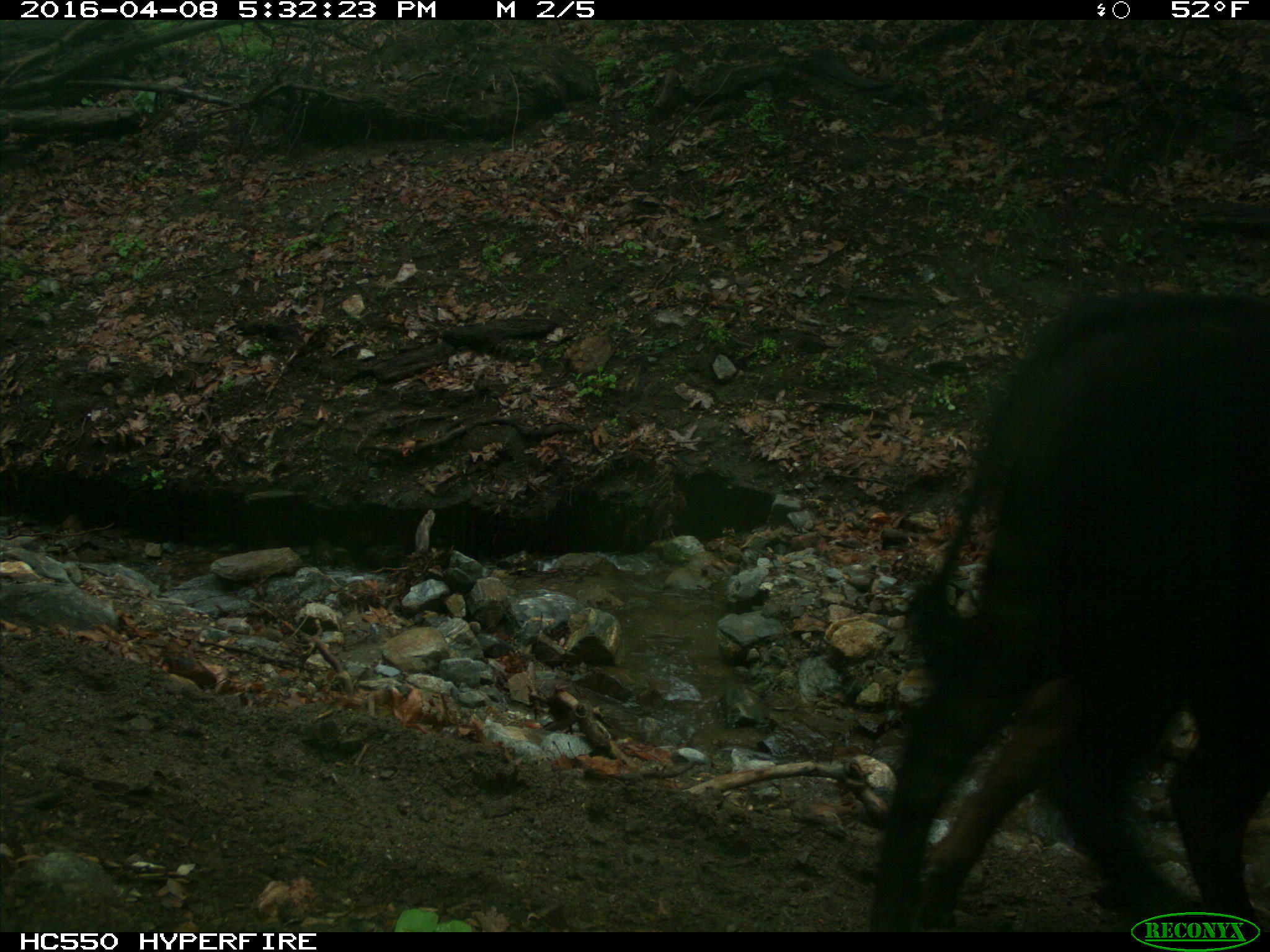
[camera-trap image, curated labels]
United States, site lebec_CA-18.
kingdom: Animalia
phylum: Chordata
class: Mammalia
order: Artiodactyla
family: Bovidae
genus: Bos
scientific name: Bos taurus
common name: domestic cow